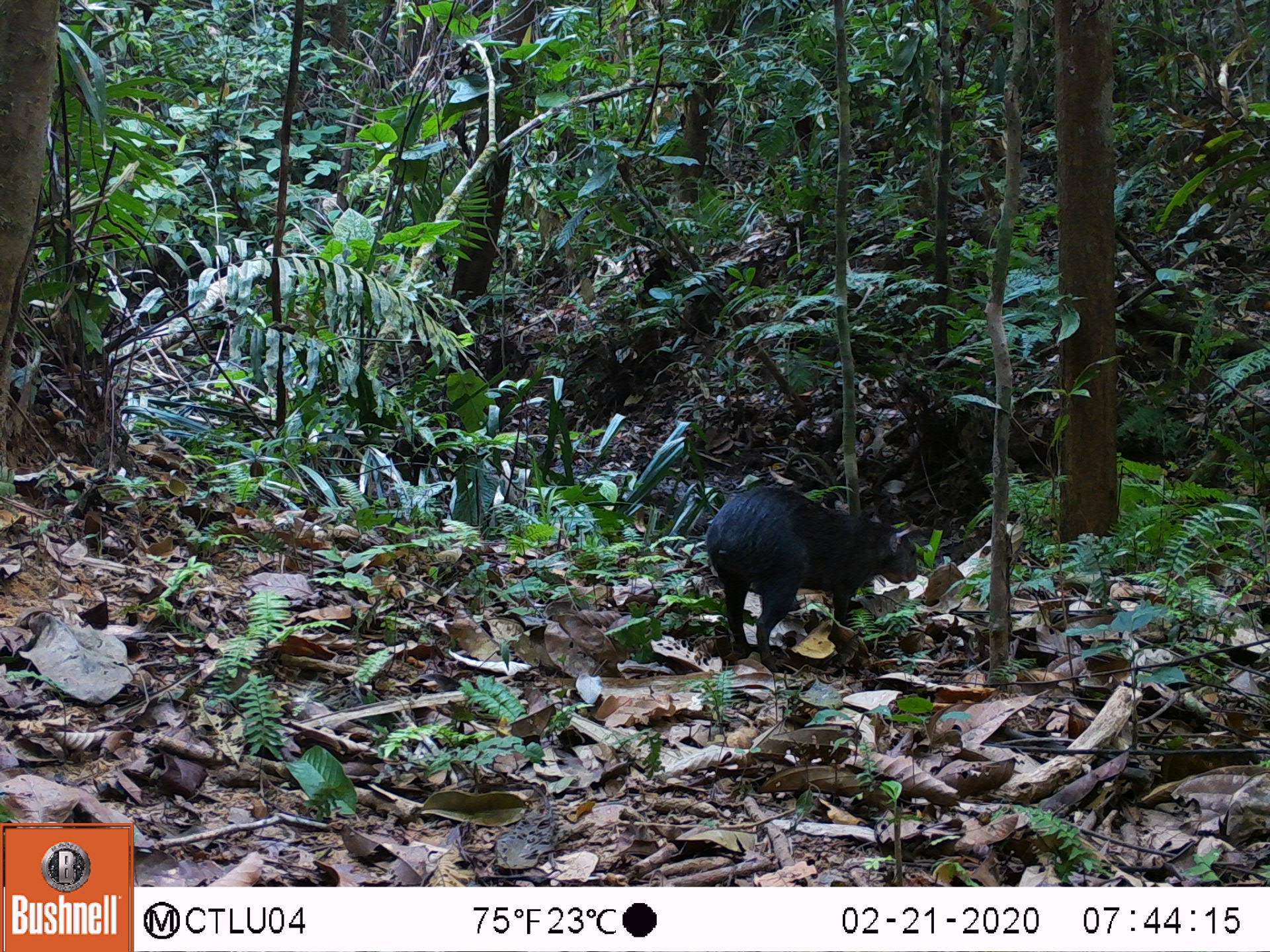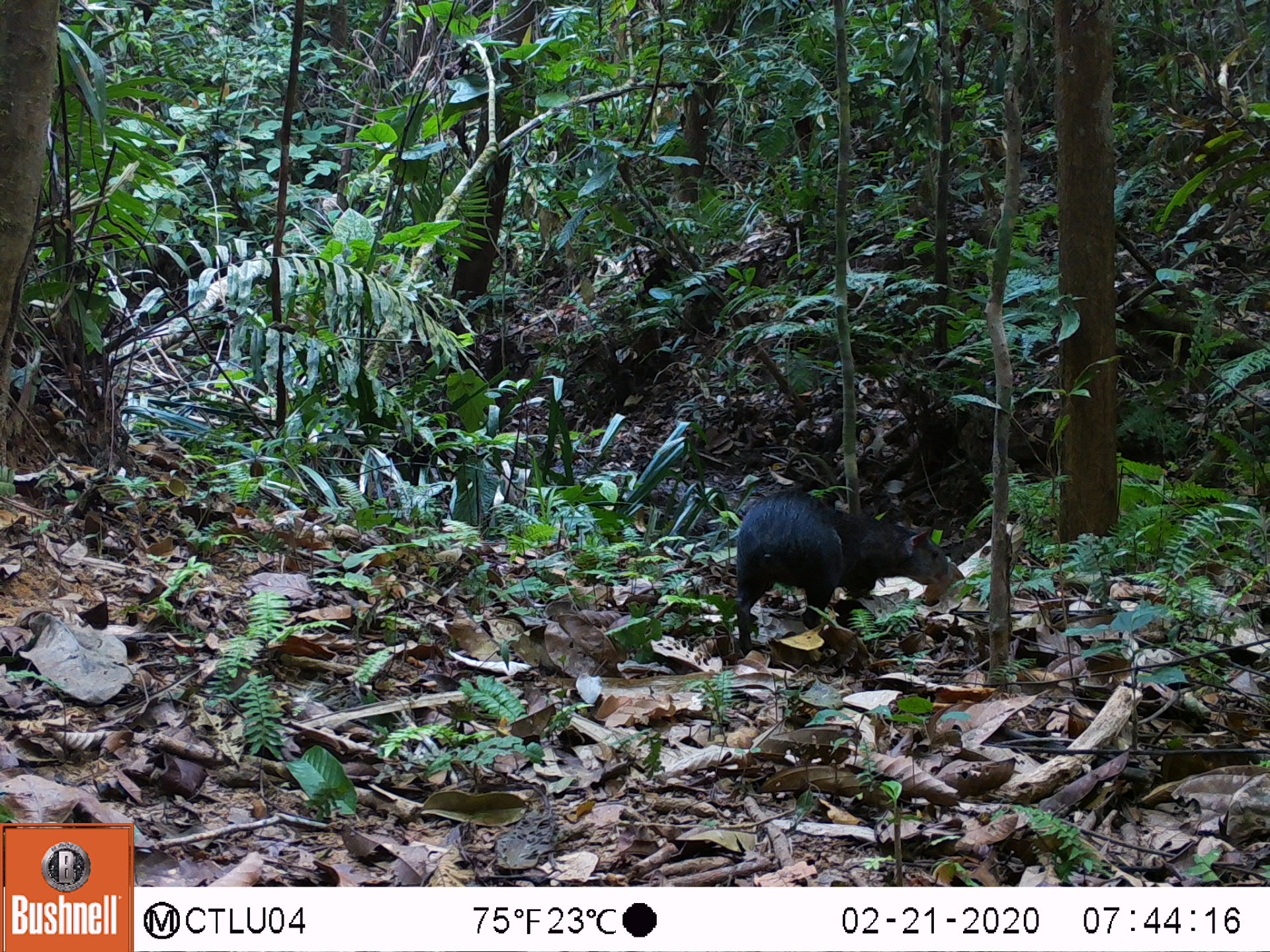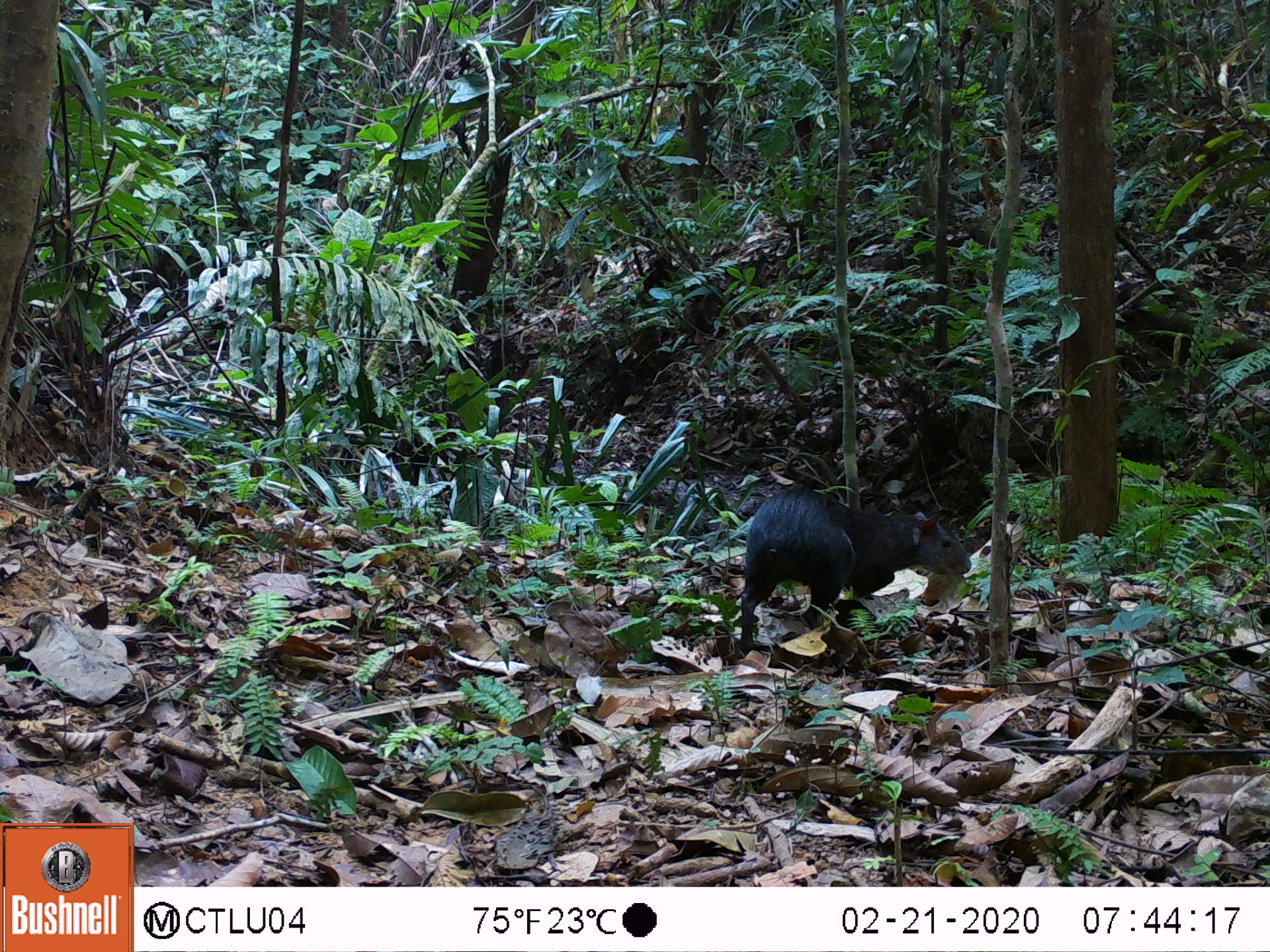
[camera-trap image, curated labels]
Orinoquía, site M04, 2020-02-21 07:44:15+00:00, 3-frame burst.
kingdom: Animalia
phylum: Chordata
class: Mammalia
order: Rodentia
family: Dasyproctidae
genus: Dasyprocta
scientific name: Dasyprocta fuliginosa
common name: black agouti